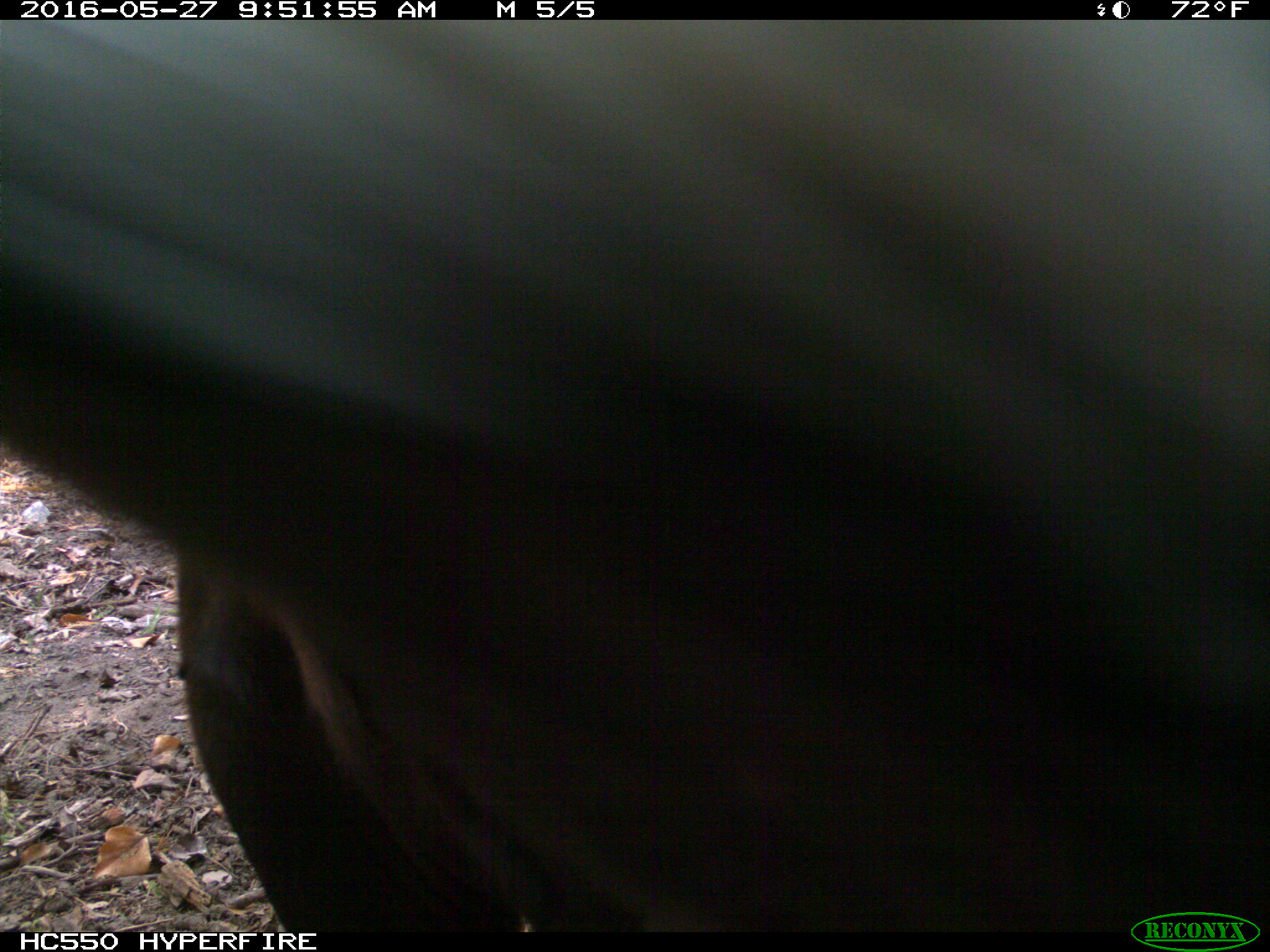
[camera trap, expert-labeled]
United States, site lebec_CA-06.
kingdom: Animalia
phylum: Chordata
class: Mammalia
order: Artiodactyla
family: Bovidae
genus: Bos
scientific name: Bos taurus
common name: domestic cow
Bos taurus (domestic cow).